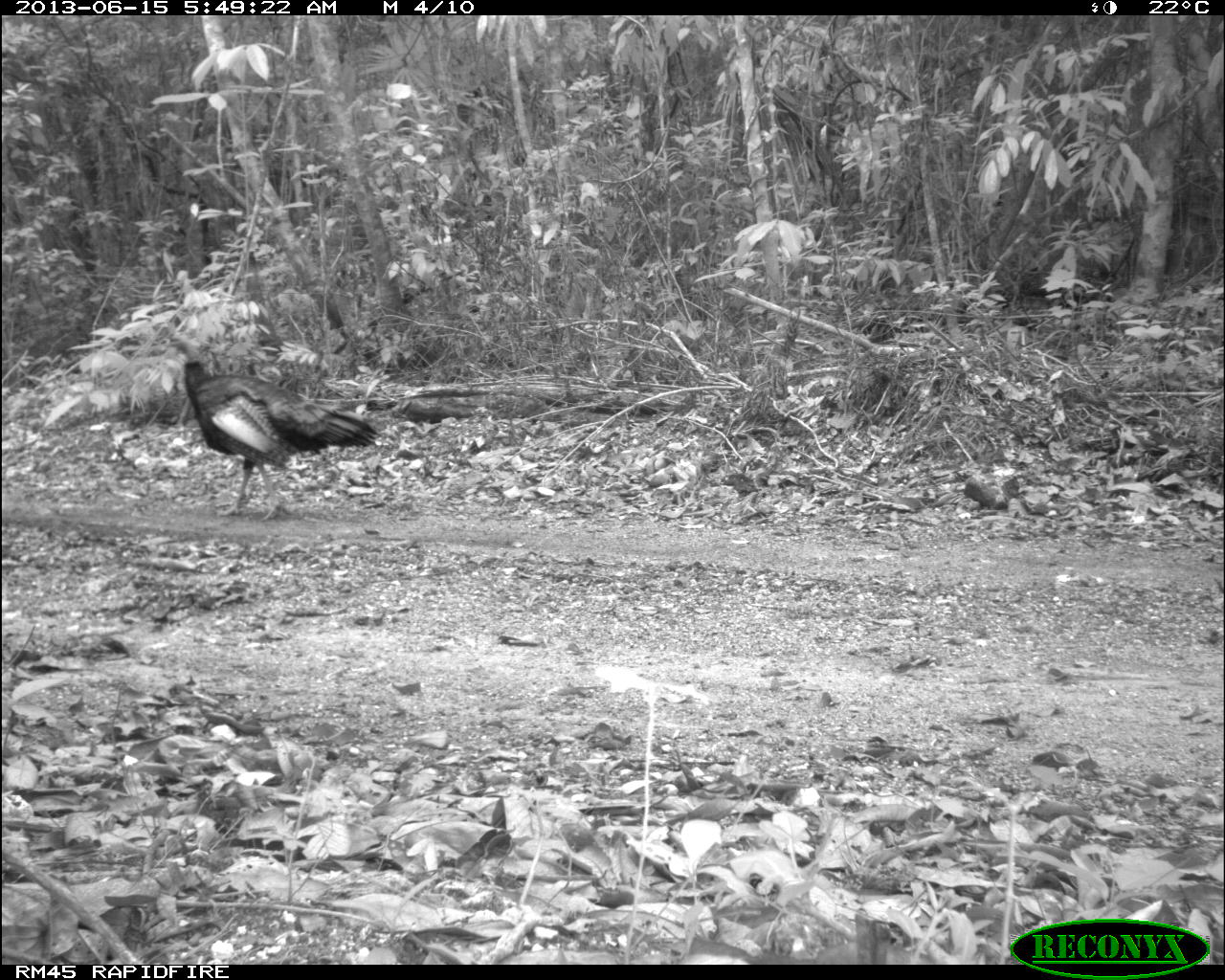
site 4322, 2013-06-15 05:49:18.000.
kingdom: Animalia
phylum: Chordata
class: Aves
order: Galliformes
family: Phasianidae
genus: Meleagris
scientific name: Meleagris ocellata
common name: ocellated turkey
Meleagris ocellata (ocellated turkey), count 1, sex male.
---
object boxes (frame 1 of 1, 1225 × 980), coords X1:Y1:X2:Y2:
meleagris ocellata: 165:333:380:521